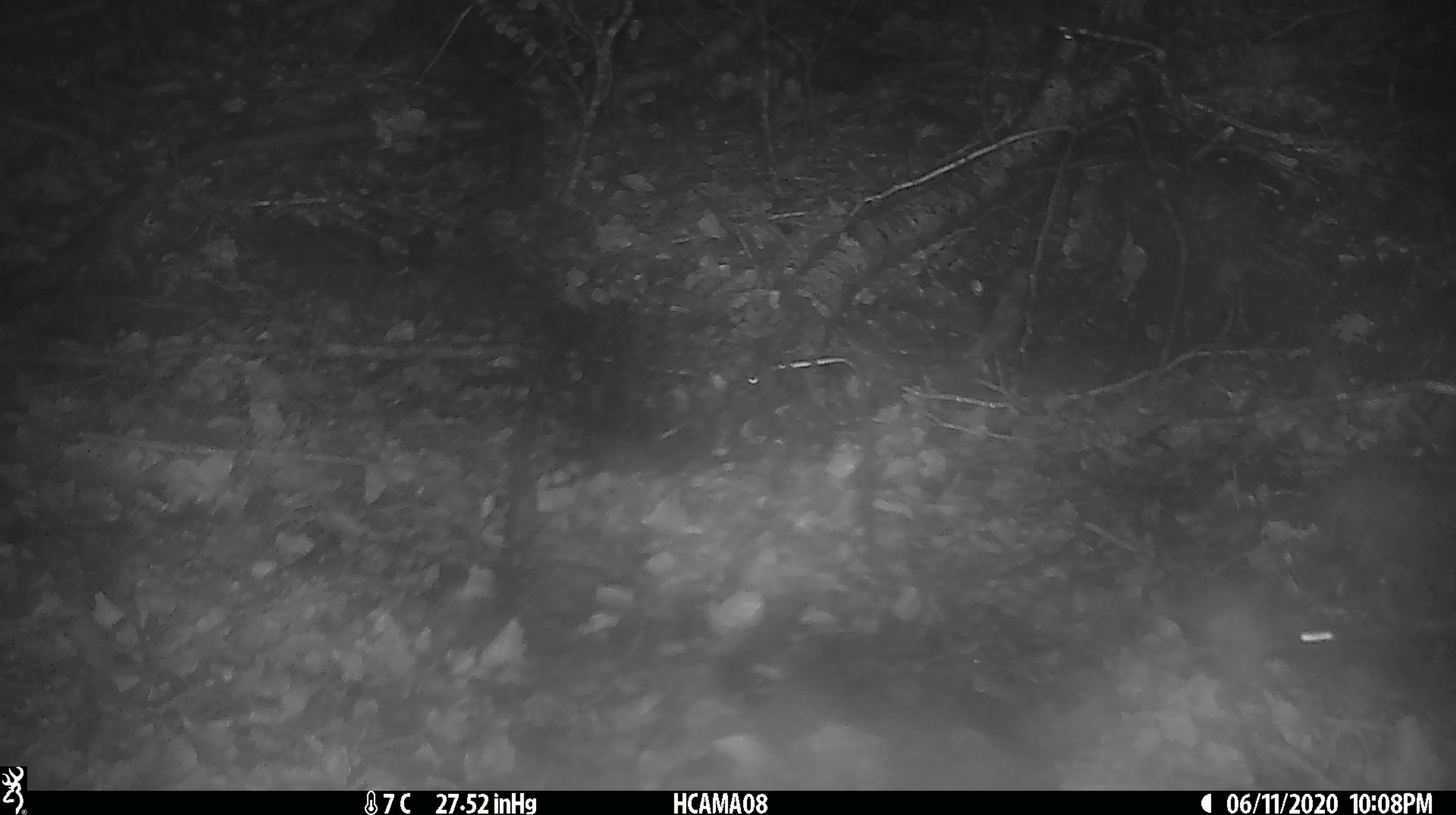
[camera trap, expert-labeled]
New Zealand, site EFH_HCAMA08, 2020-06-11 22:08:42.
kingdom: Animalia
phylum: Chordata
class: Mammalia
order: Rodentia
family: Muridae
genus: Mus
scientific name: Mus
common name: mouse